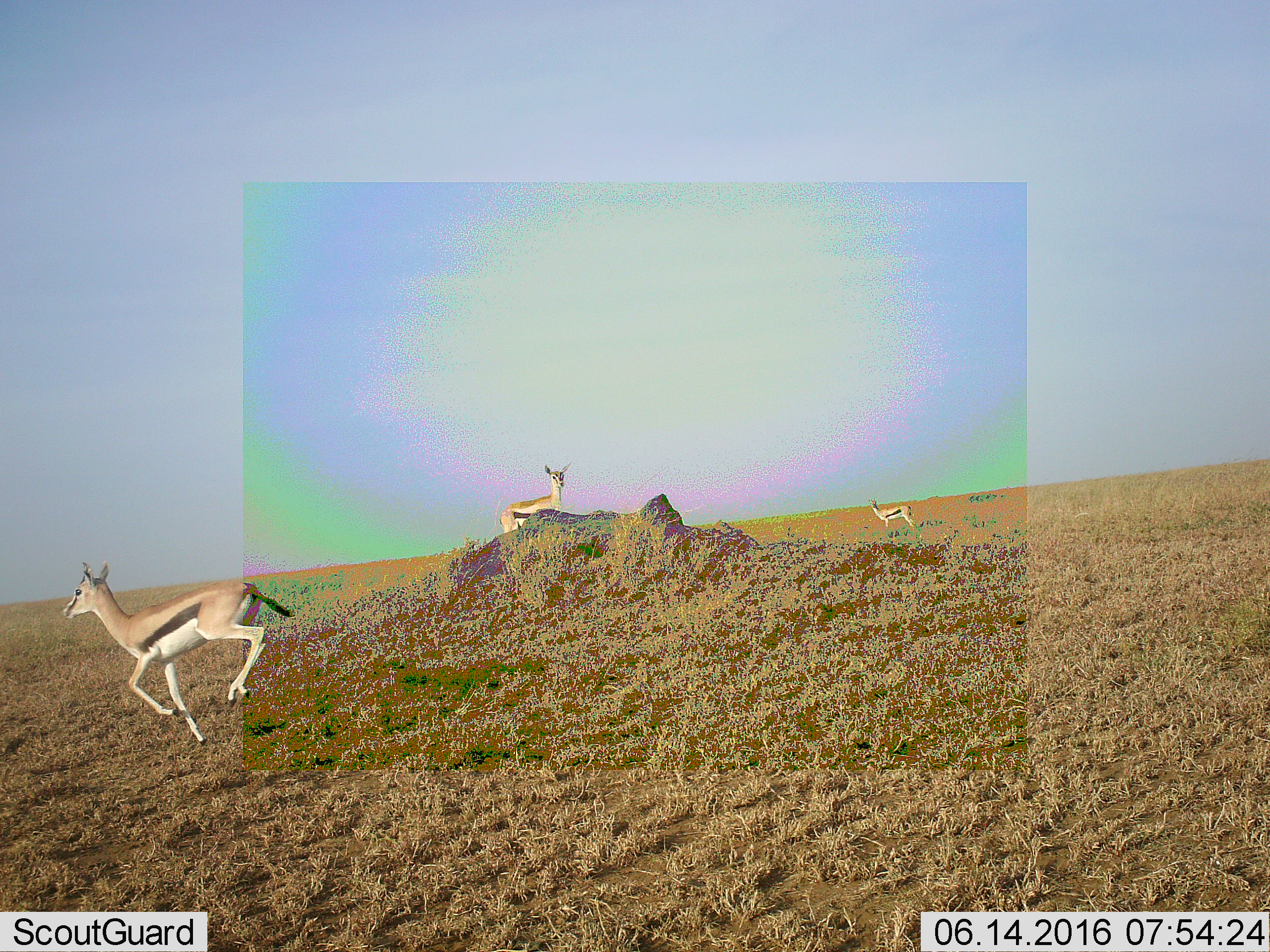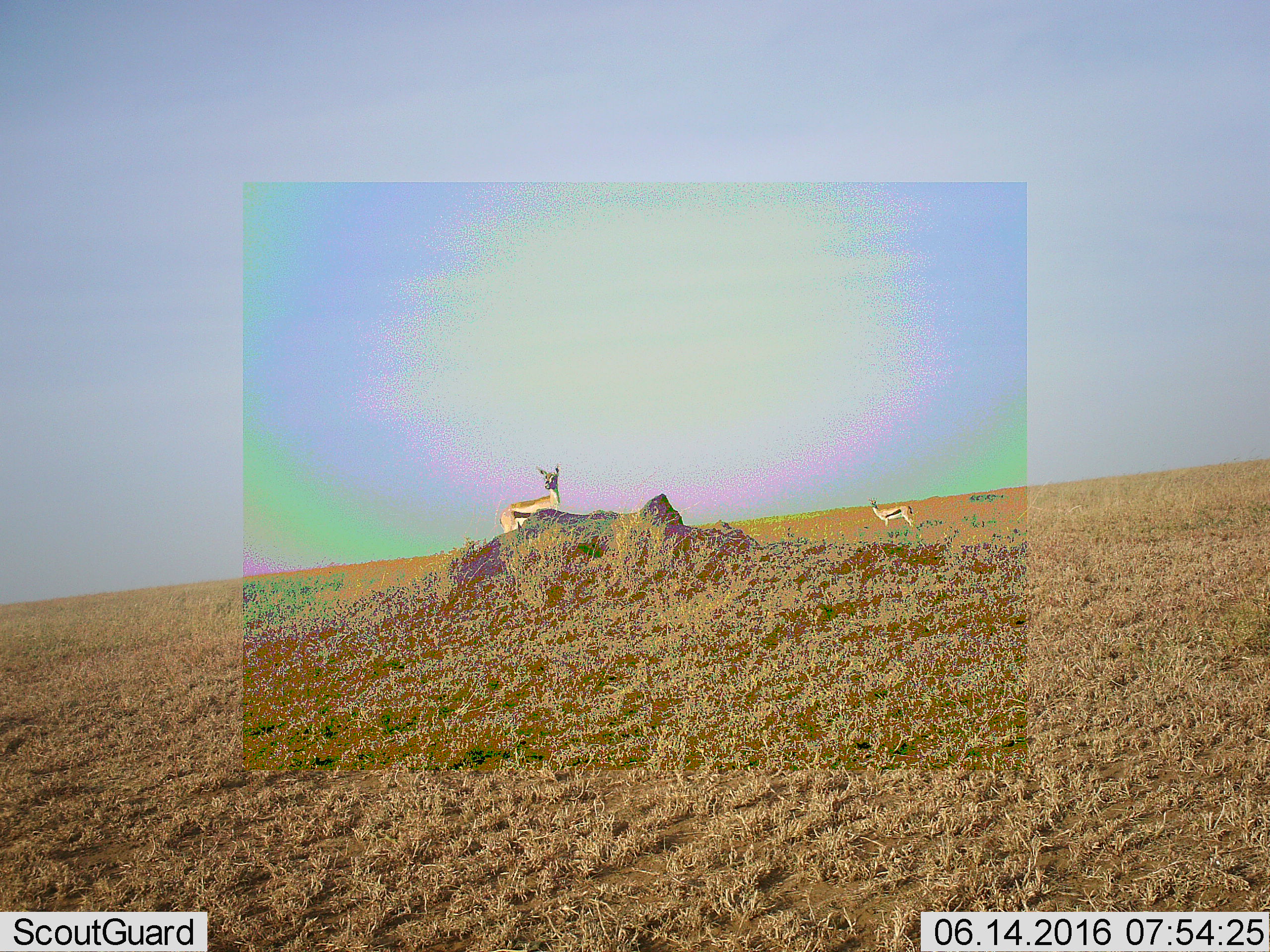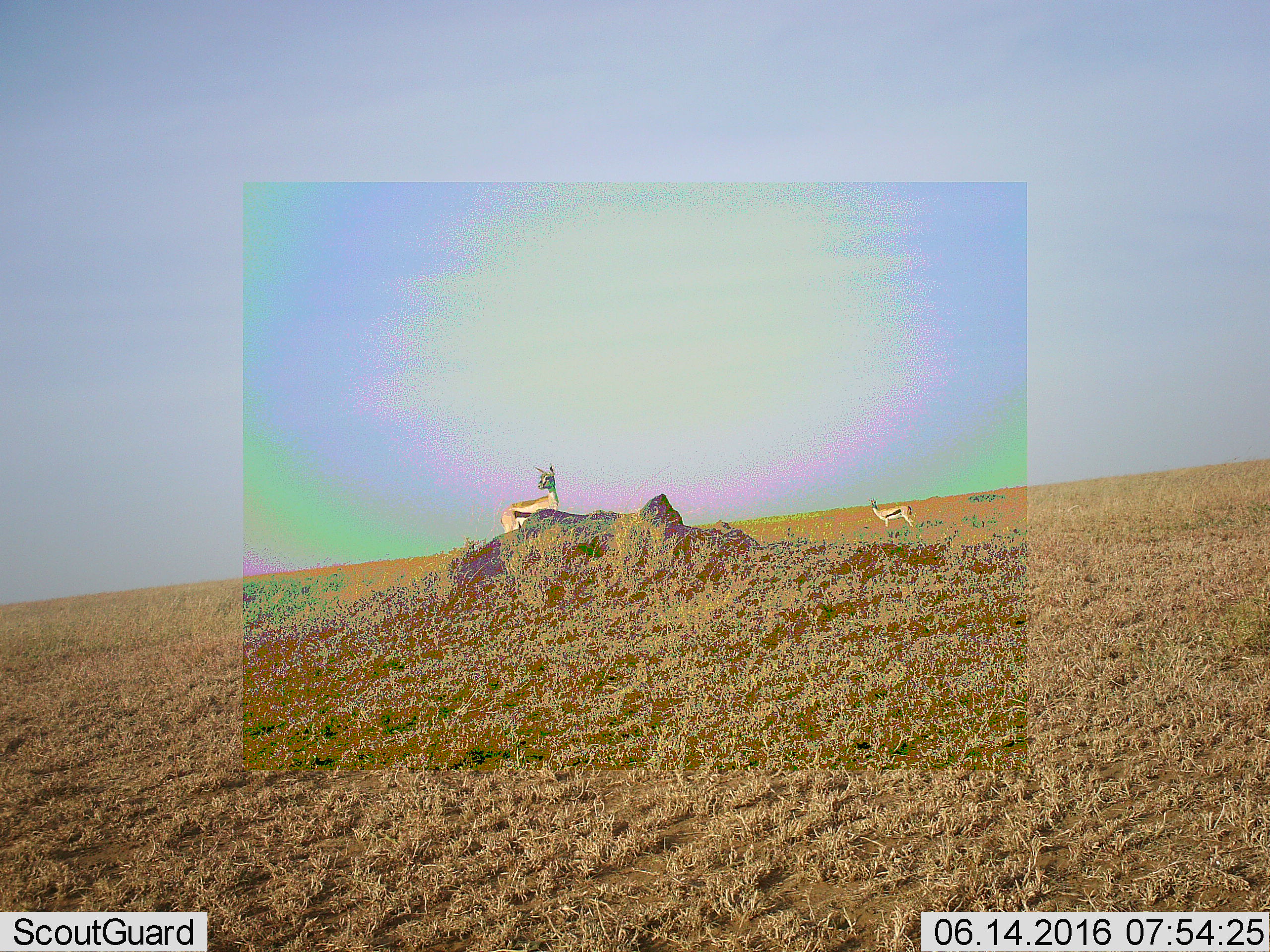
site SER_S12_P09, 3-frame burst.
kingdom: Animalia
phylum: Chordata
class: Mammalia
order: Artiodactyla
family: Bovidae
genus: Eudorcas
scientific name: Eudorcas thomsonii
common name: thomson's gazelle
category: gazellethomsons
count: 3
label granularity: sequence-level